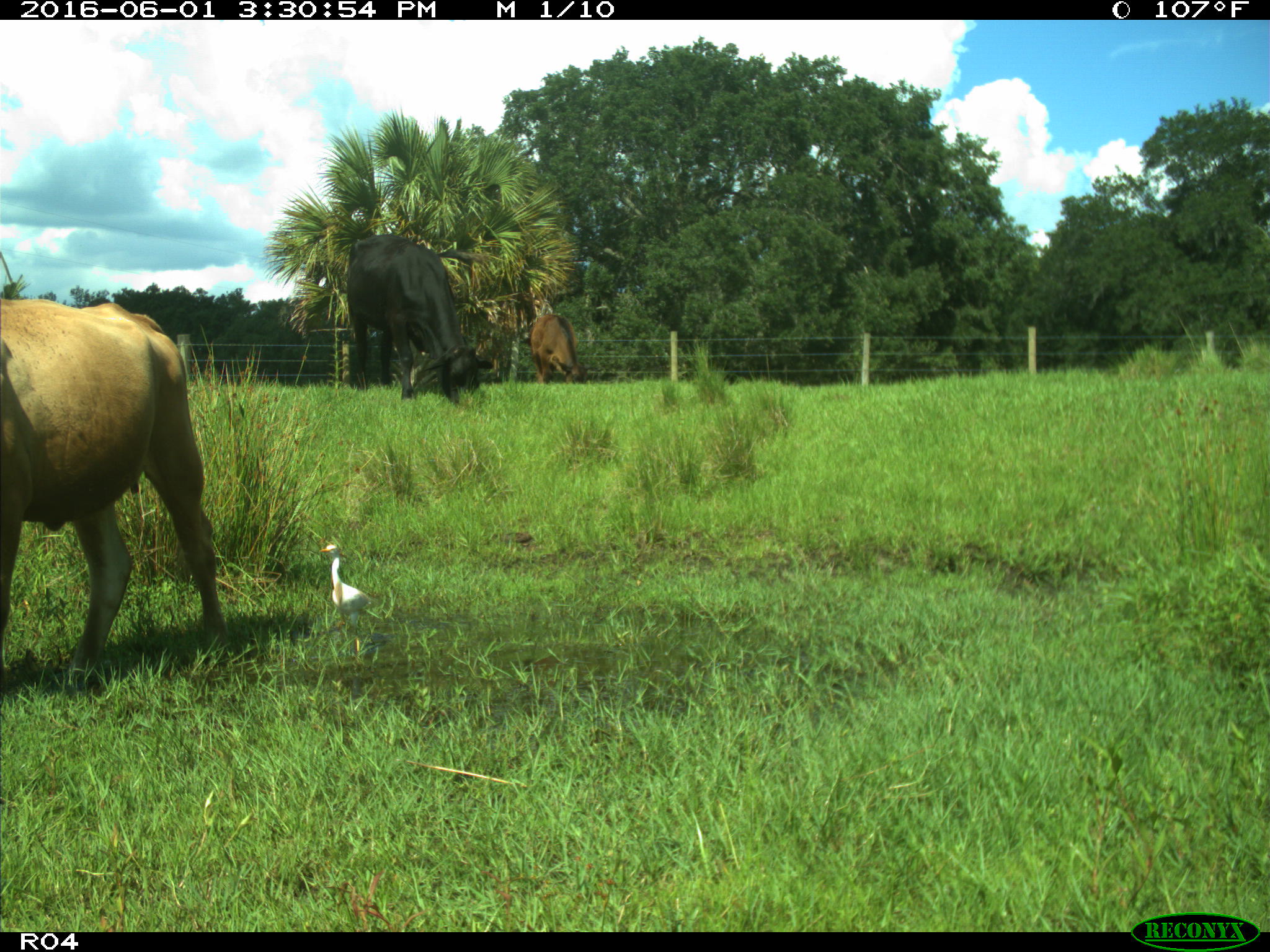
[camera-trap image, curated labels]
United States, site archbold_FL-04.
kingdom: Animalia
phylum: Chordata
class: Mammalia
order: Artiodactyla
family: Bovidae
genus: Bos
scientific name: Bos taurus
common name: domestic cow